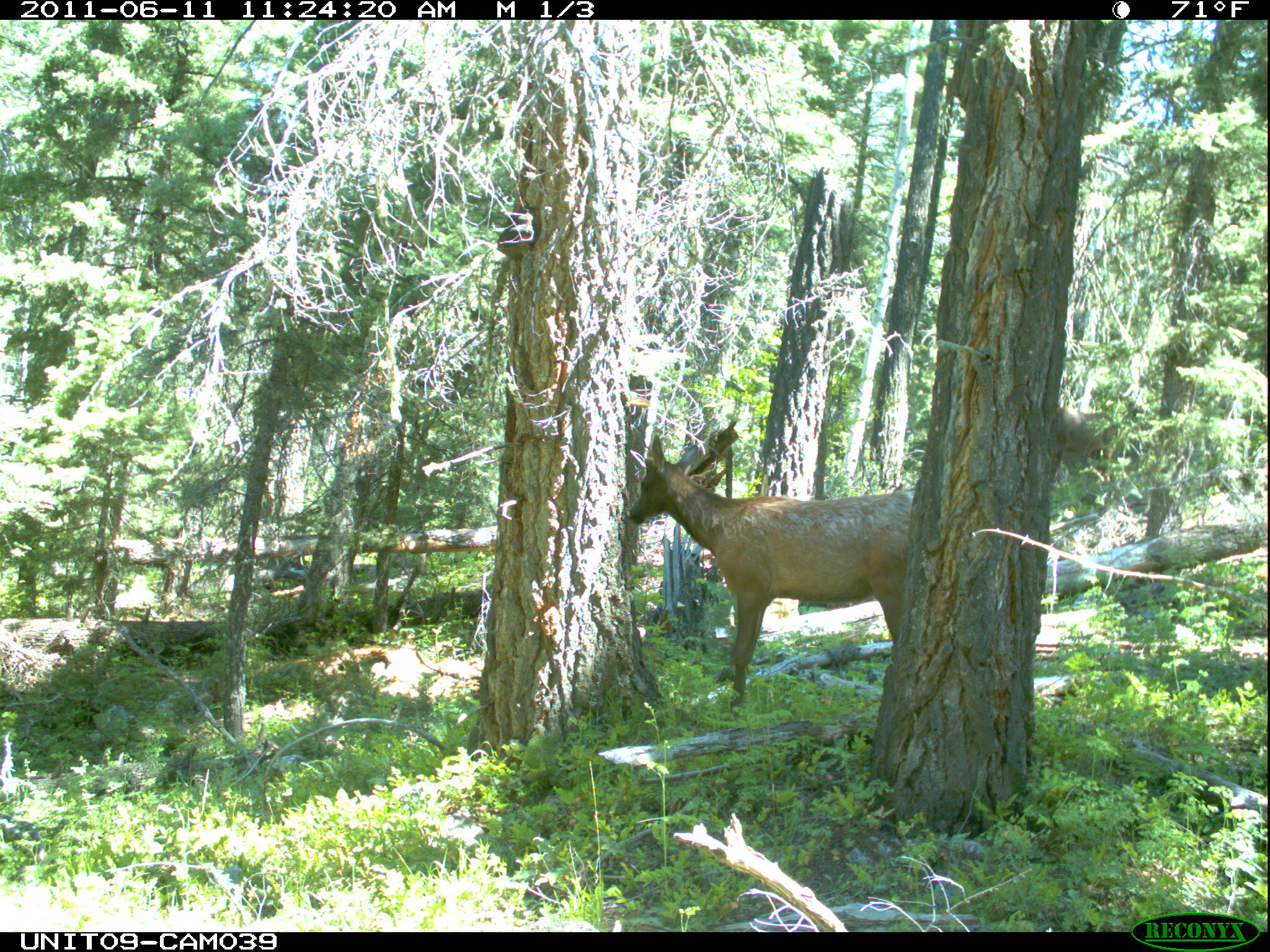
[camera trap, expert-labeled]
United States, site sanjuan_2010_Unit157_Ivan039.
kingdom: Animalia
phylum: Chordata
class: Mammalia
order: Artiodactyla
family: Cervidae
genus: Cervus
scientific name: Cervus elaphus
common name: red deer